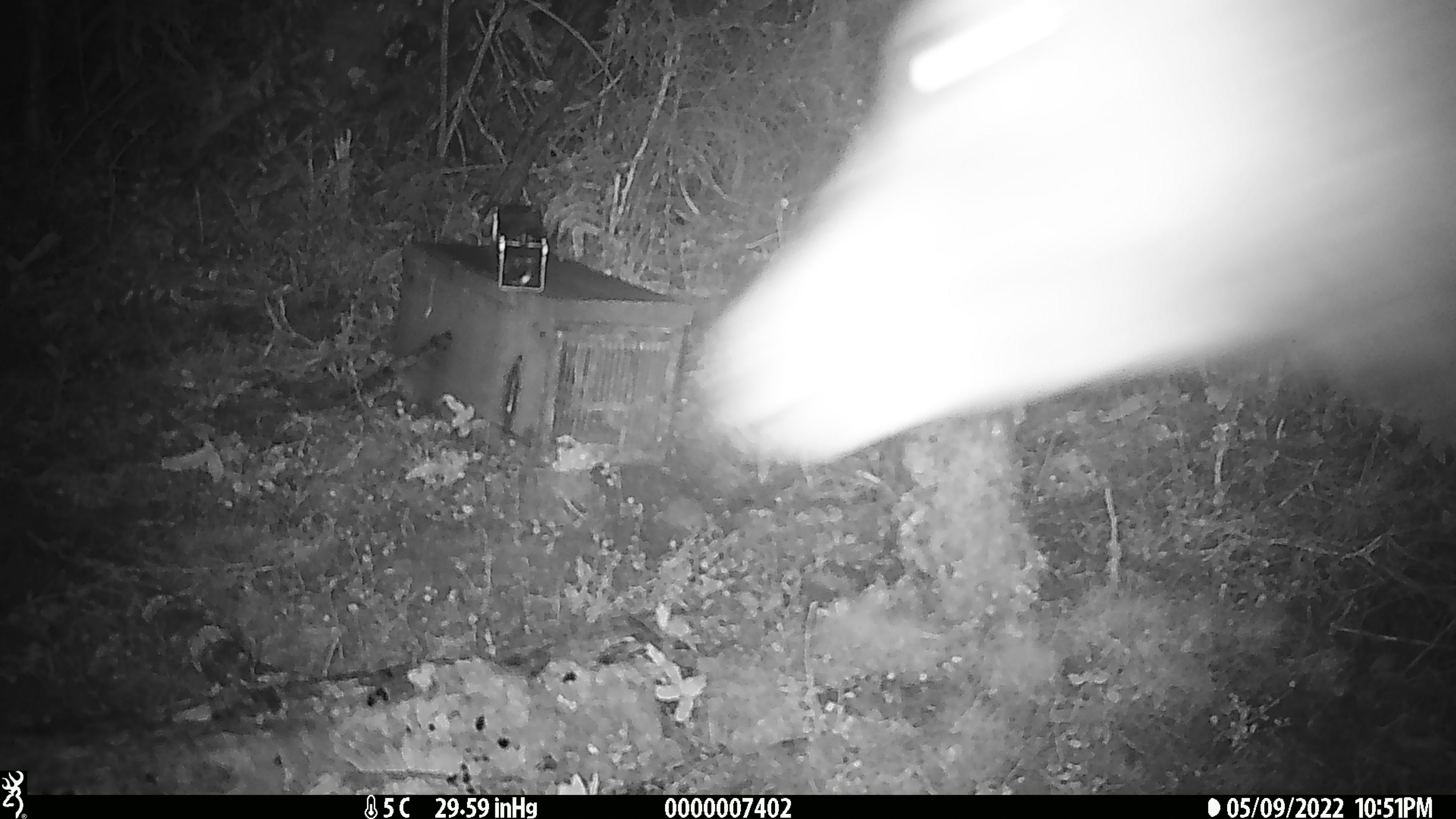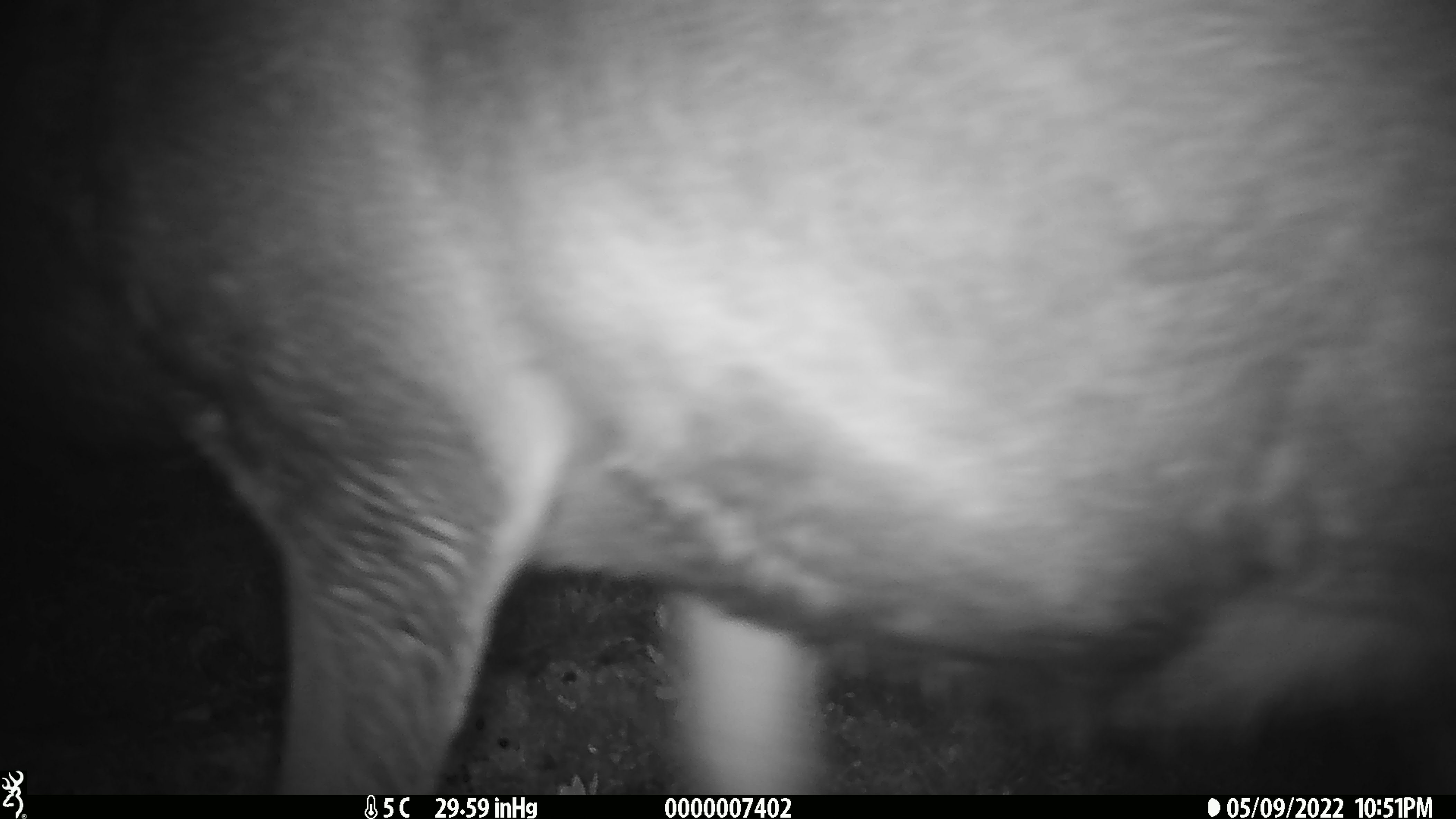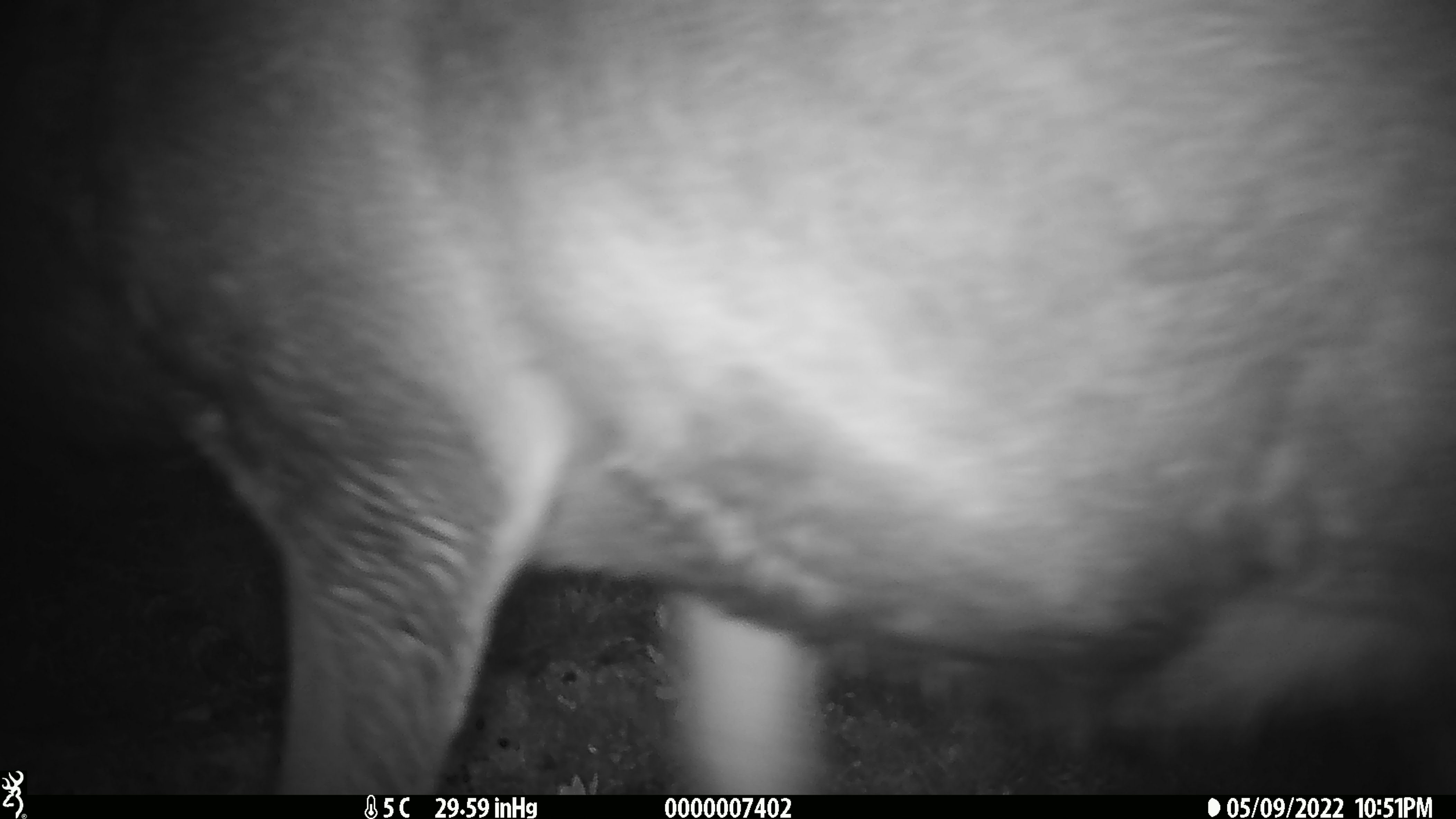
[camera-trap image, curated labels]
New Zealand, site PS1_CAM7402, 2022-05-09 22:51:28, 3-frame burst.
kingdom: Animalia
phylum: Chordata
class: Mammalia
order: Artiodactyla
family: Cervidae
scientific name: Cervidae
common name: deer